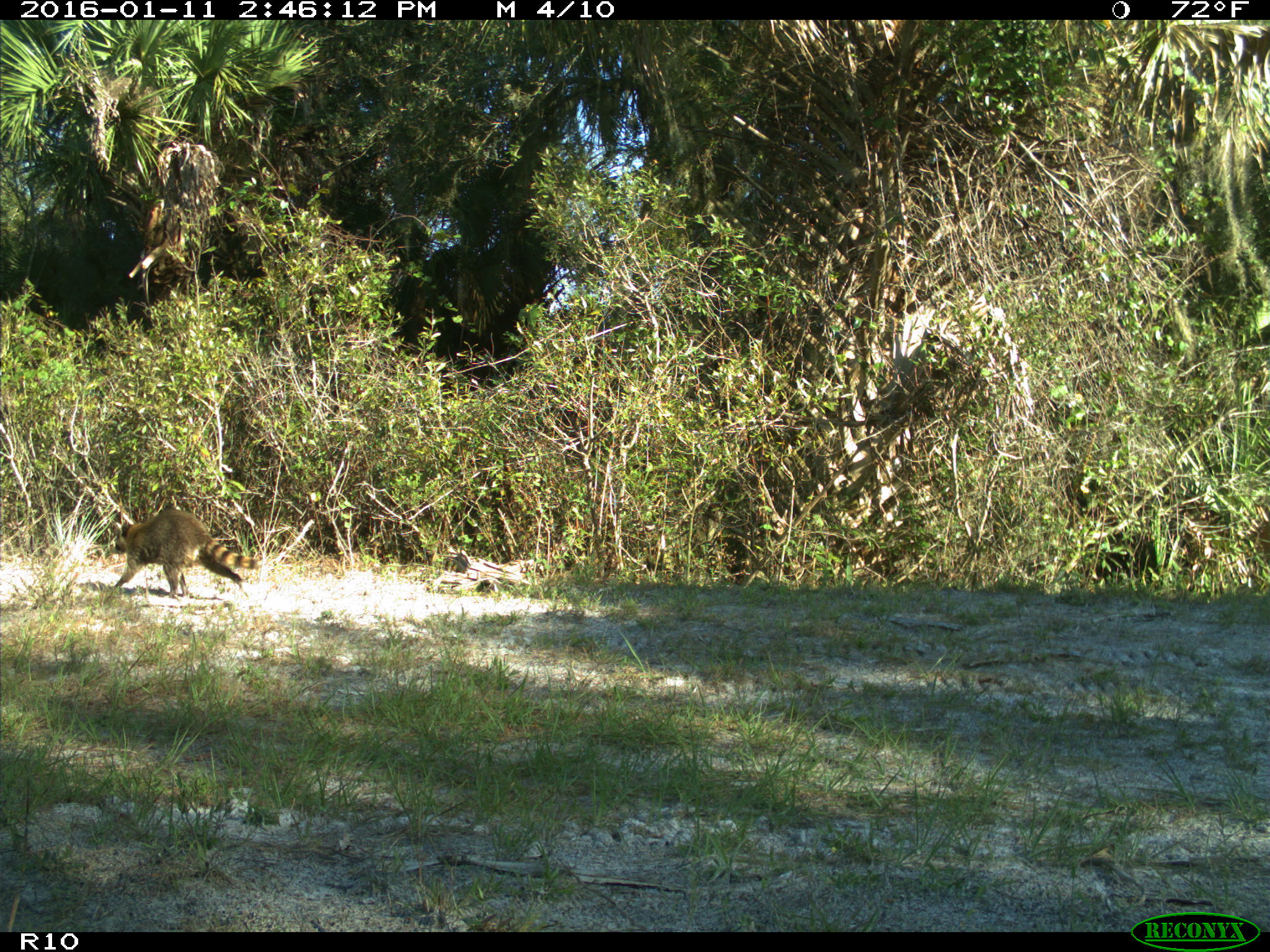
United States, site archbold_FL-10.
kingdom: Animalia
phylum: Chordata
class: Mammalia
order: Carnivora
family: Procyonidae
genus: Procyon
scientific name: Procyon lotor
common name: common raccoon